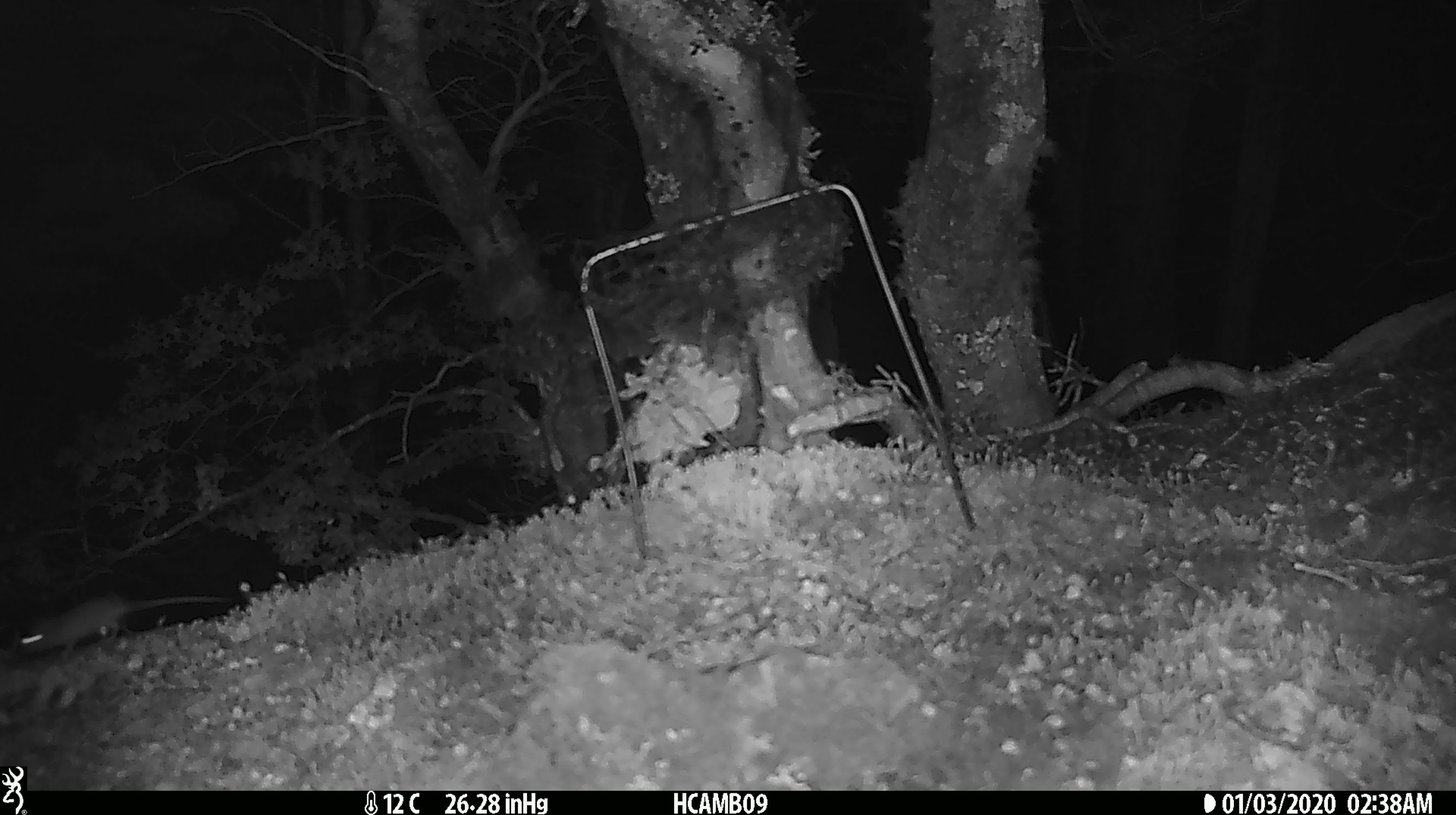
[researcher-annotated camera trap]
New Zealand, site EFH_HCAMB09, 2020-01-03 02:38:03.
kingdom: Animalia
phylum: Chordata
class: Mammalia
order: Rodentia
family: Muridae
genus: Mus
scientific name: Mus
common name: mouse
Mouse (Mus).